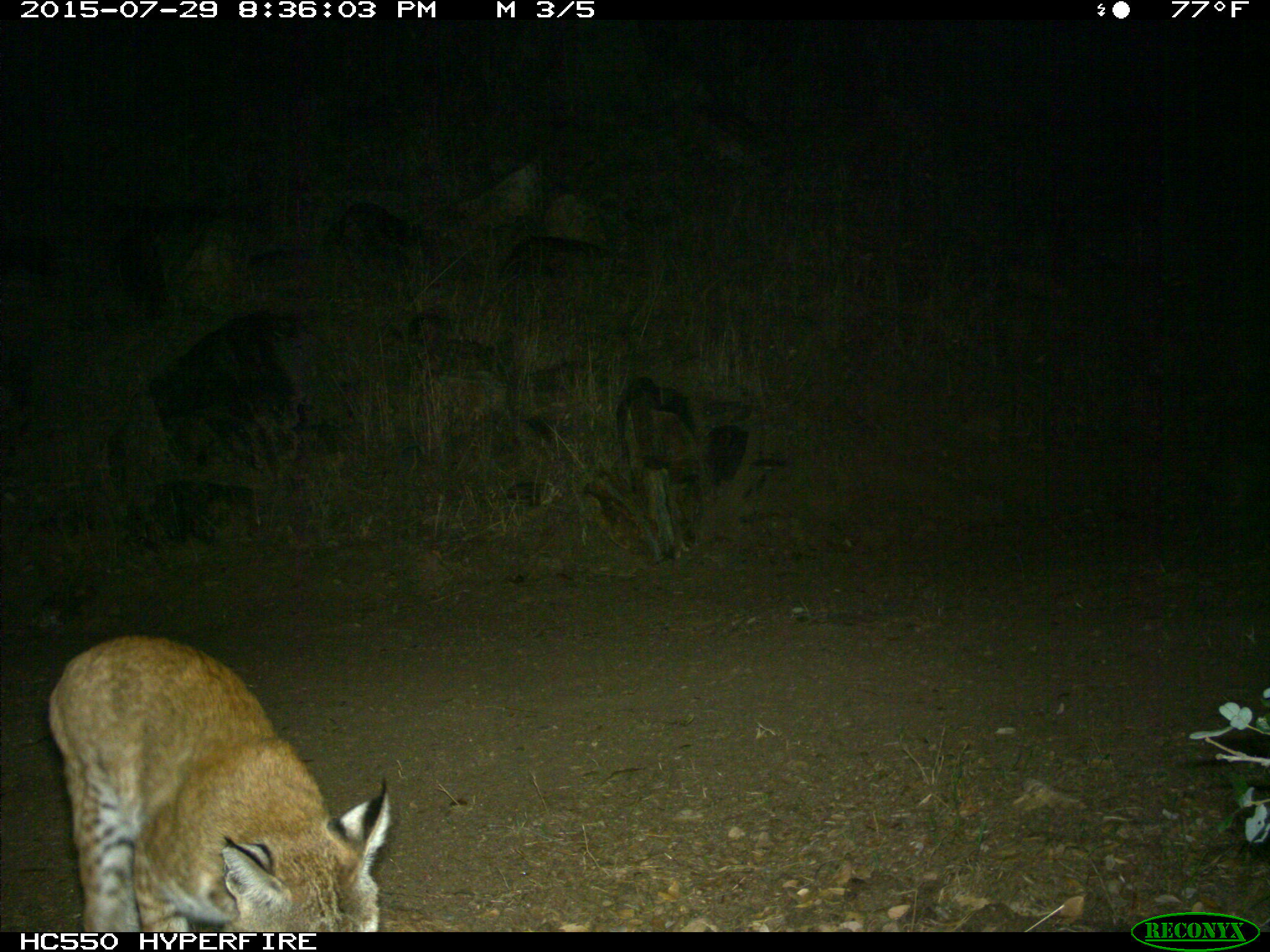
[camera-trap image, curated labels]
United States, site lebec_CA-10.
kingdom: Animalia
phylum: Chordata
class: Mammalia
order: Carnivora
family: Felidae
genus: Lynx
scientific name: Lynx rufus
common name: bobcat